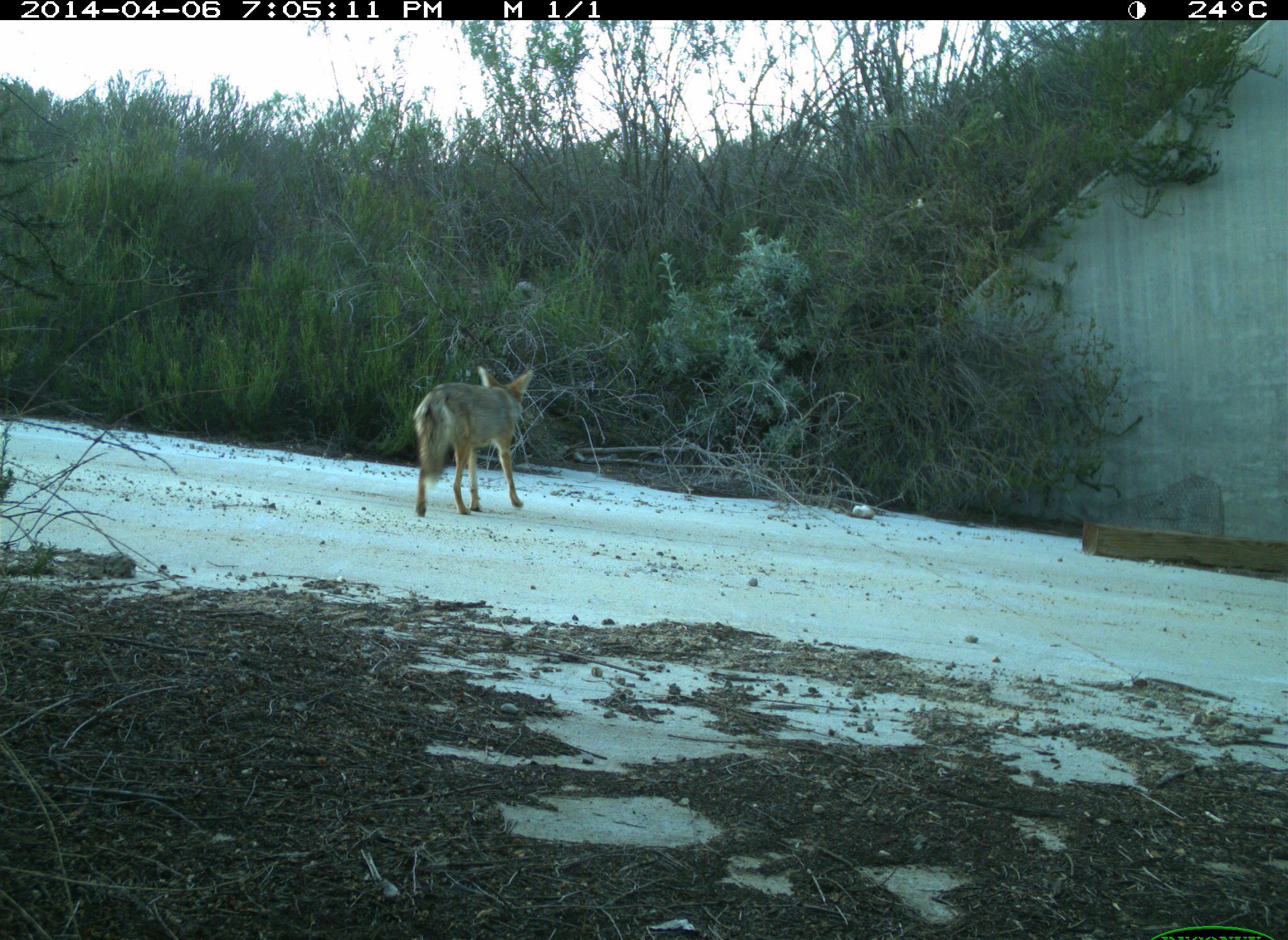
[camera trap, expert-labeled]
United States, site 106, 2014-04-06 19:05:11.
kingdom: Animalia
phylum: Chordata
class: Mammalia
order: Carnivora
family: Canidae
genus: Canis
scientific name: Canis latrans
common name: coyote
Coyote (Canis latrans).